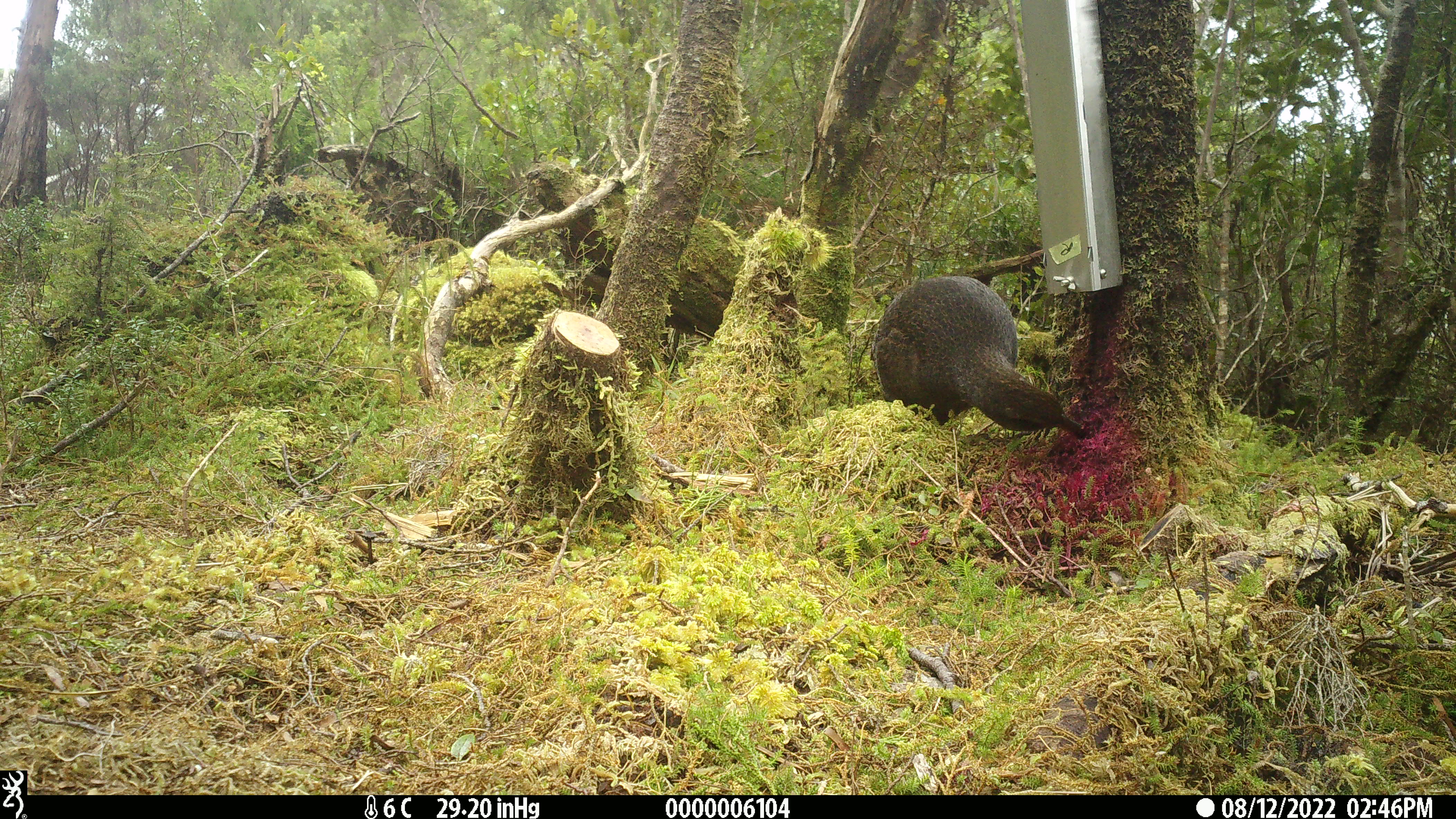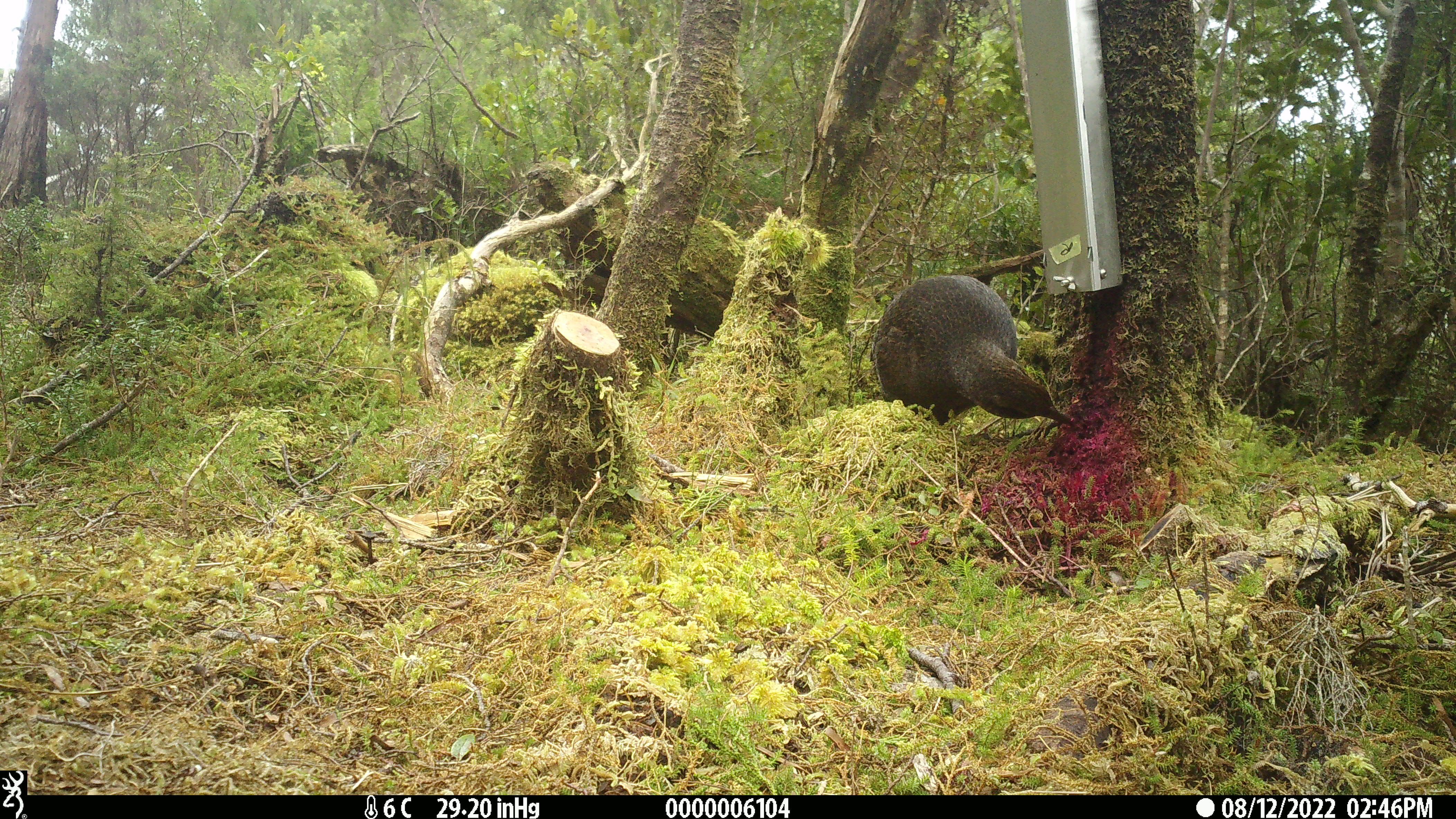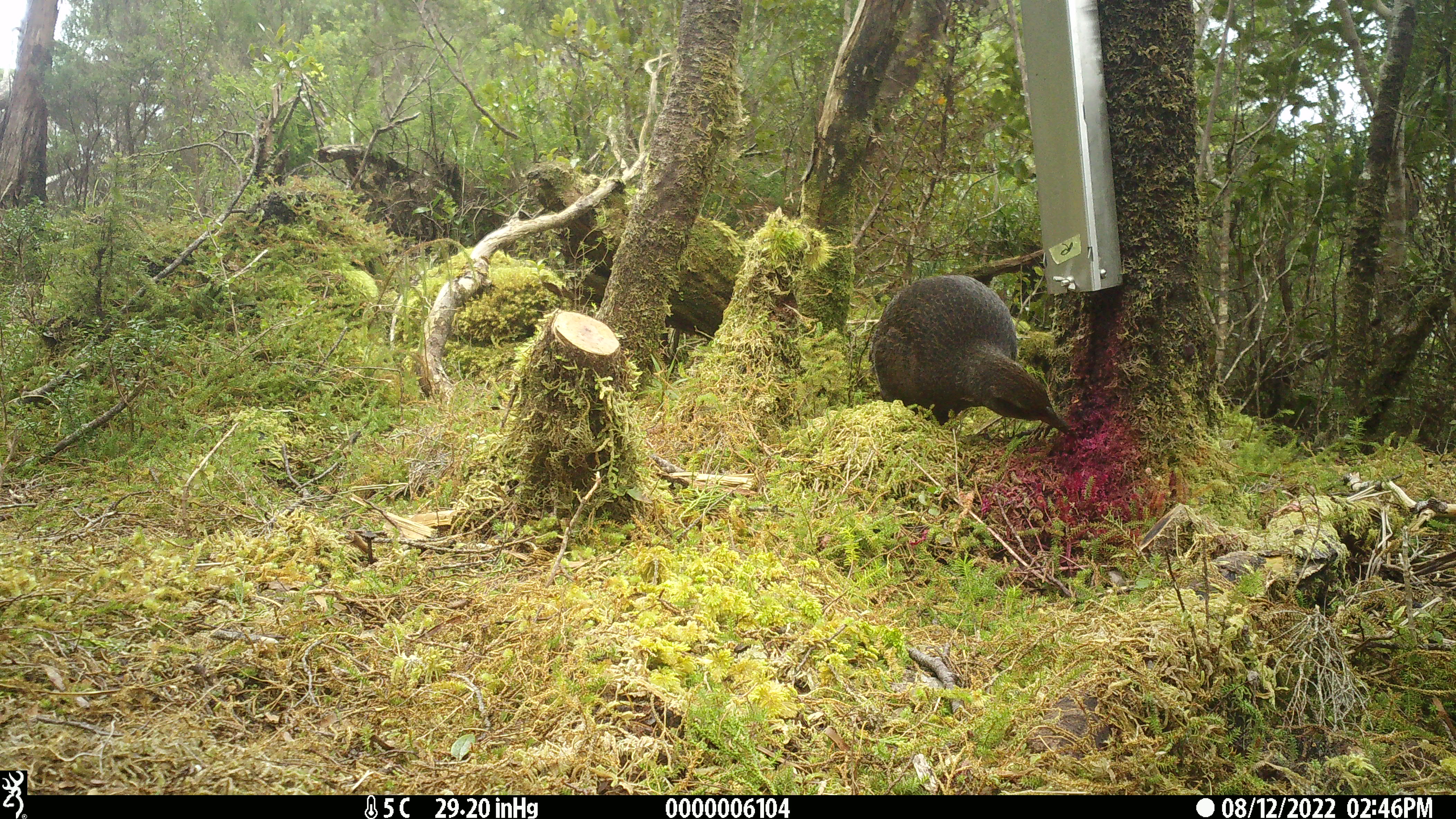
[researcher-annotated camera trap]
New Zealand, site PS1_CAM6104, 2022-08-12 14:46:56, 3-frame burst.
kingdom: Animalia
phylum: Chordata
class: Aves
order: Gruiformes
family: Rallidae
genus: Gallirallus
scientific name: Gallirallus australis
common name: weka